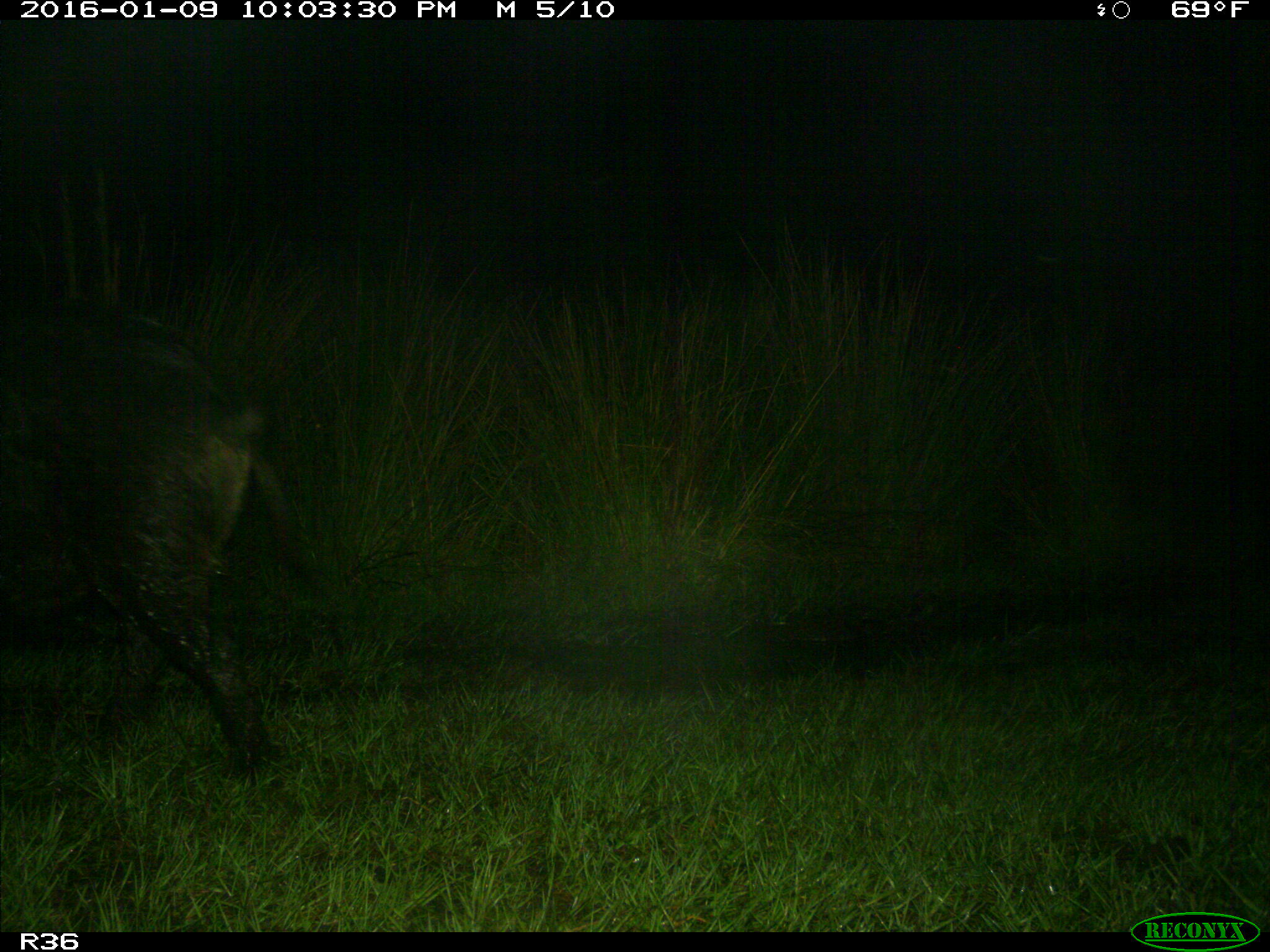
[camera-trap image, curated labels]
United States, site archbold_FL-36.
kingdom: Animalia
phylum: Chordata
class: Mammalia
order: Artiodactyla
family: Suidae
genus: Sus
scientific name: Sus scrofa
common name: wild boar